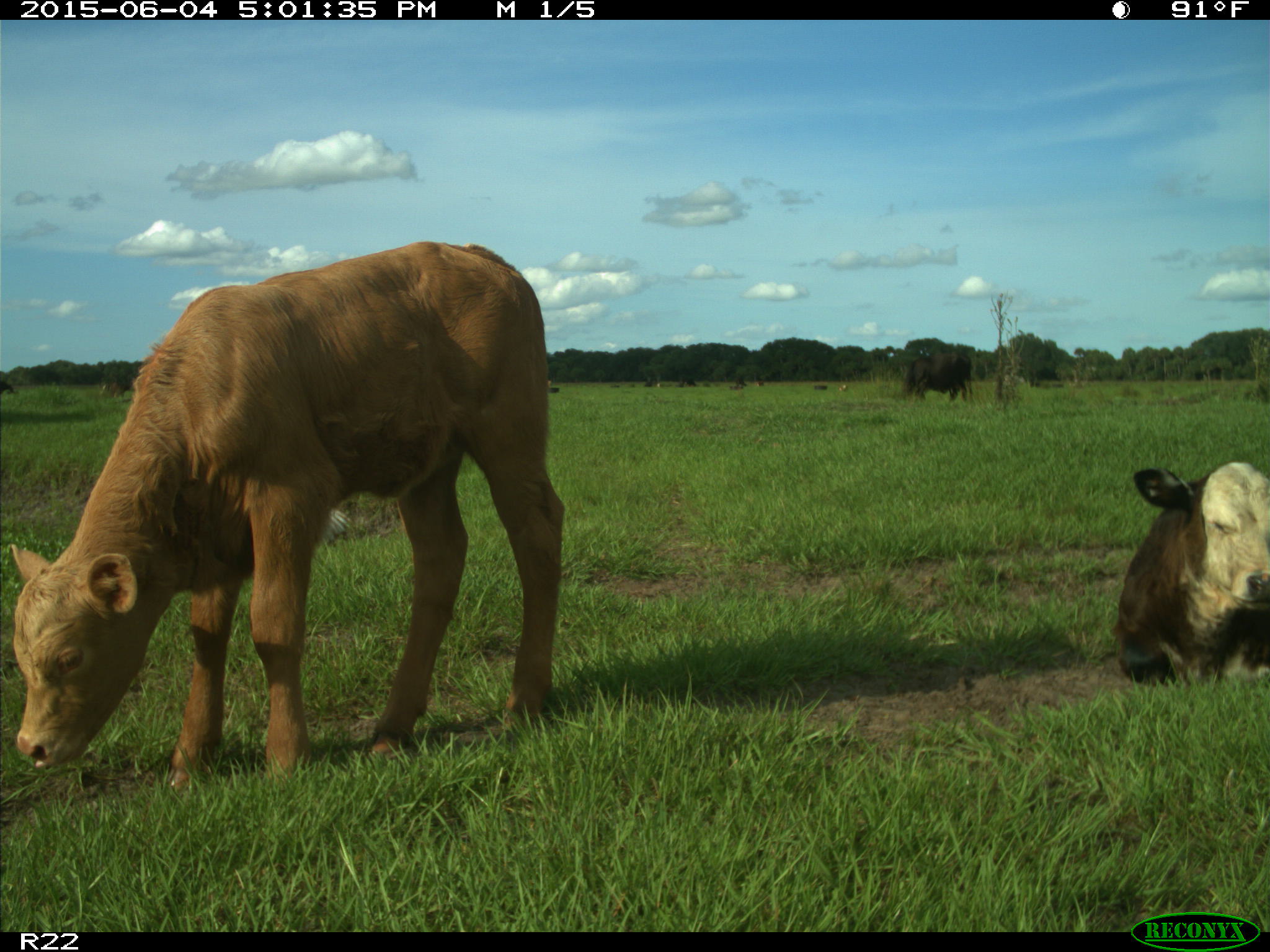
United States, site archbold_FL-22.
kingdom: Animalia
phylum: Chordata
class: Mammalia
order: Artiodactyla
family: Bovidae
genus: Bos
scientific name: Bos taurus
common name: domestic cow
Bos taurus (domestic cow).